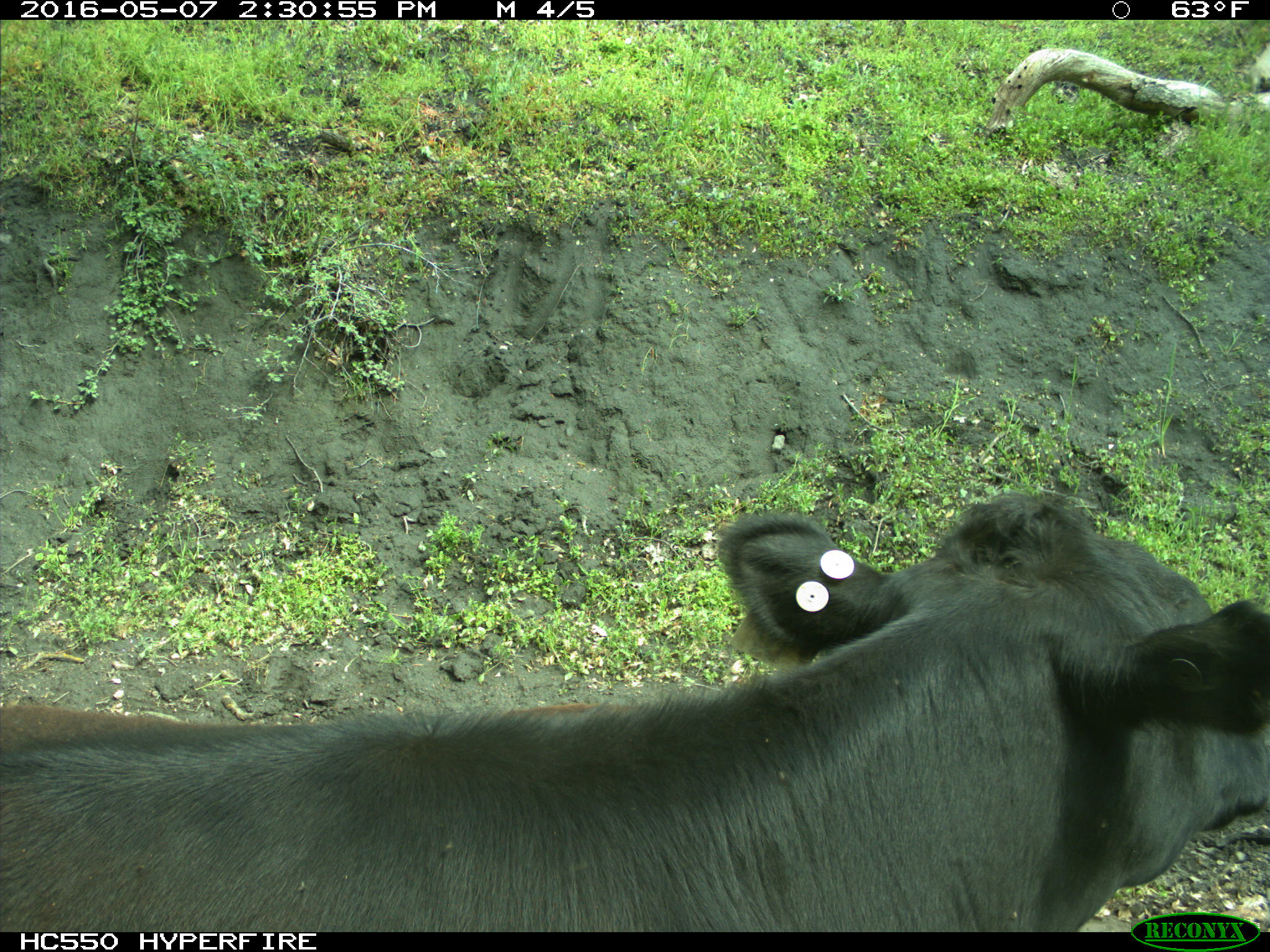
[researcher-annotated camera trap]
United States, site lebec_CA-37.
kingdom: Animalia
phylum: Chordata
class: Mammalia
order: Artiodactyla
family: Bovidae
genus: Bos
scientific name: Bos taurus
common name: domestic cow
Bos taurus (domestic cow).